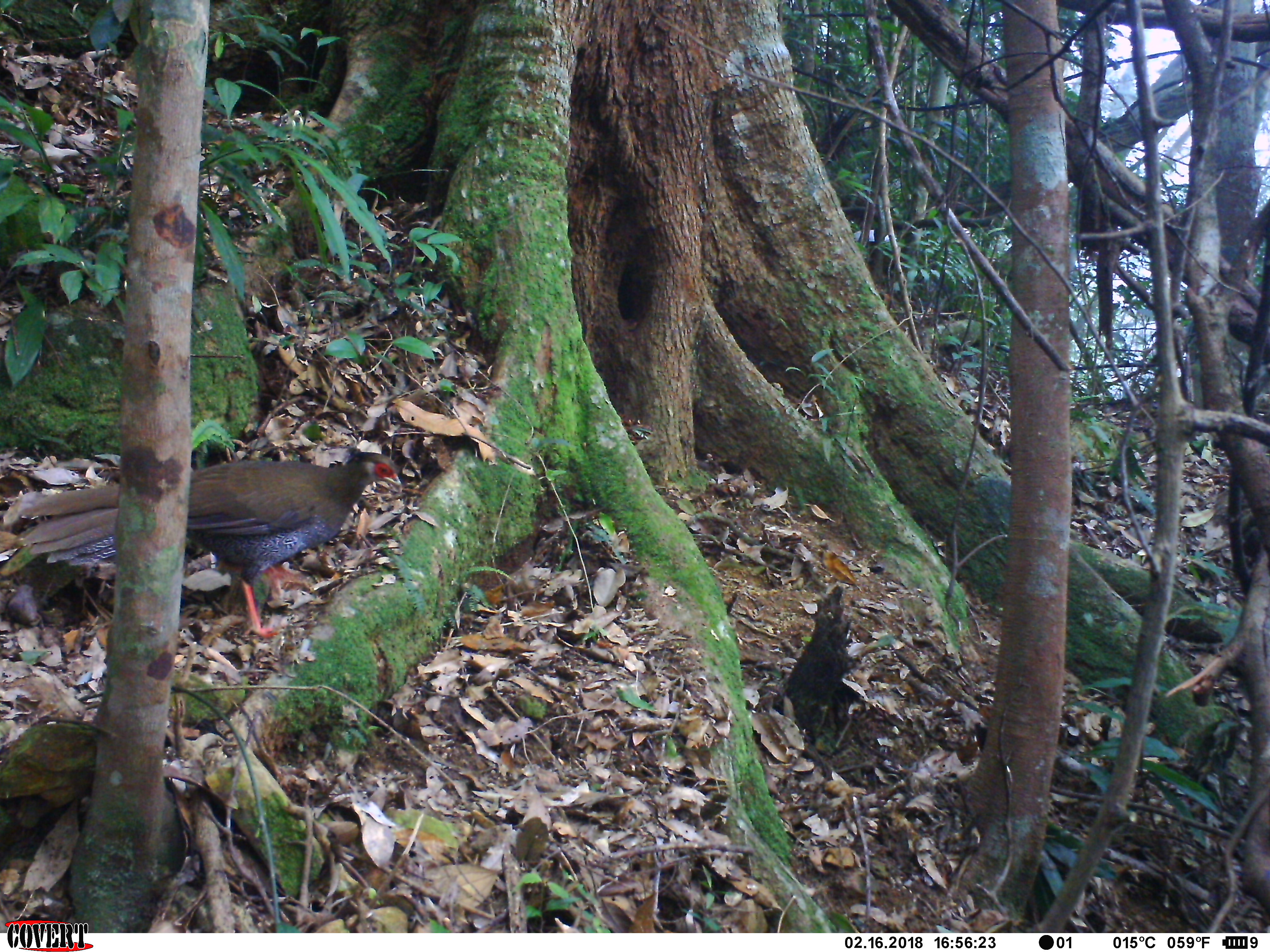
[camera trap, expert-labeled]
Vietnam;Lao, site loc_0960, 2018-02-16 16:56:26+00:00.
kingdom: Animalia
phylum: Chordata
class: Aves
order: Galliformes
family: Phasianidae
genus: Lophura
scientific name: Lophura nycthemera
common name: silver pheasant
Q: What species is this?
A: Silver pheasant (Lophura nycthemera).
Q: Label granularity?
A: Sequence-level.